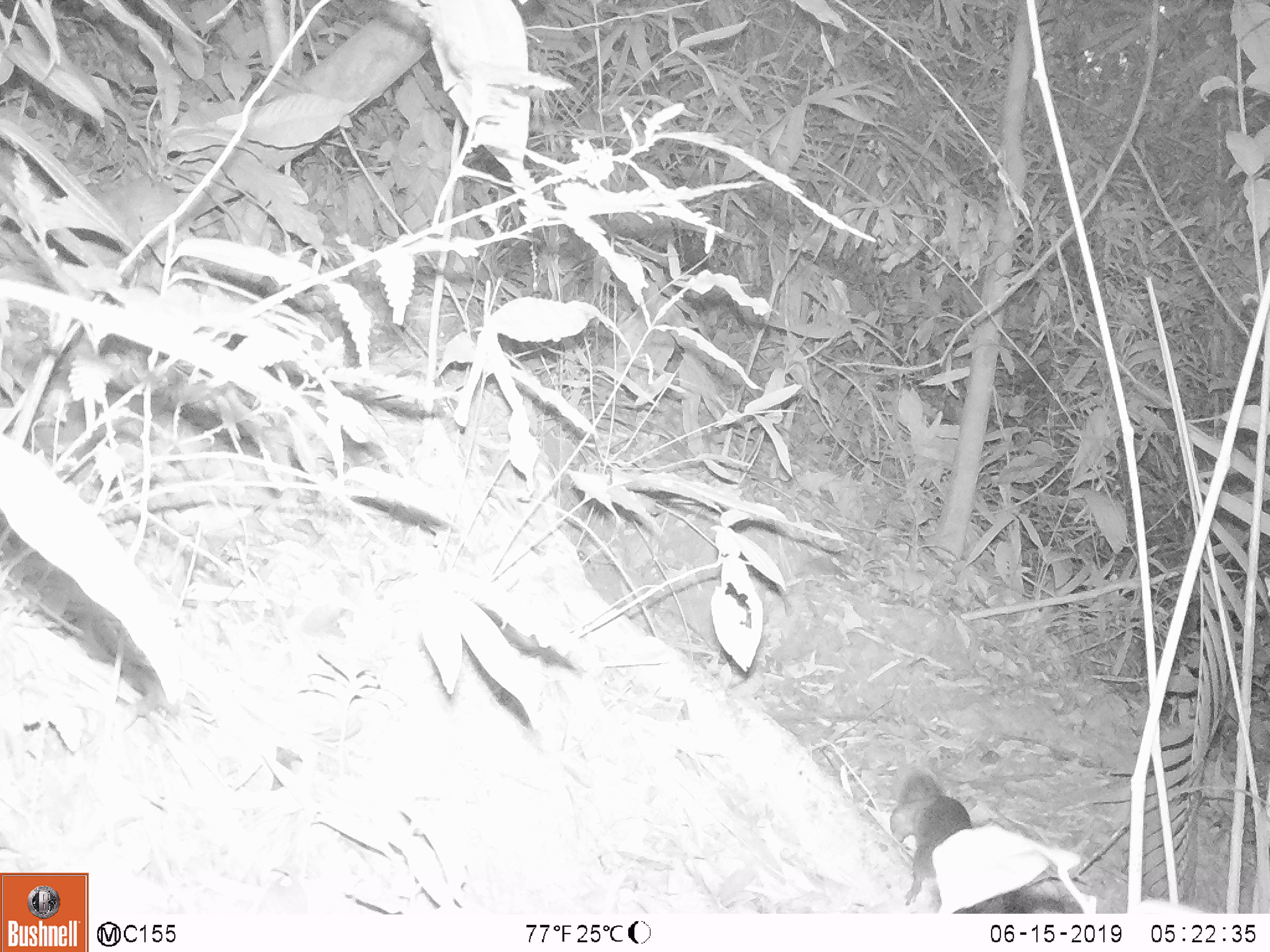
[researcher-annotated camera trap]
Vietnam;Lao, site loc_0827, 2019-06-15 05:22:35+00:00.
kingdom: Animalia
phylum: Chordata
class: Mammalia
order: Rodentia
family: Sciuridae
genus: Sciurus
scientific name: Sciurus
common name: squirrel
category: unidentified squirrel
Unidentified squirrel (squirrel) (Sciurus). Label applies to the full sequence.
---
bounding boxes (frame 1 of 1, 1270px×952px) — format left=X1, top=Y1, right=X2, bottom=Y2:
unidentified squirrel: left=889, top=769, right=1081, bottom=913